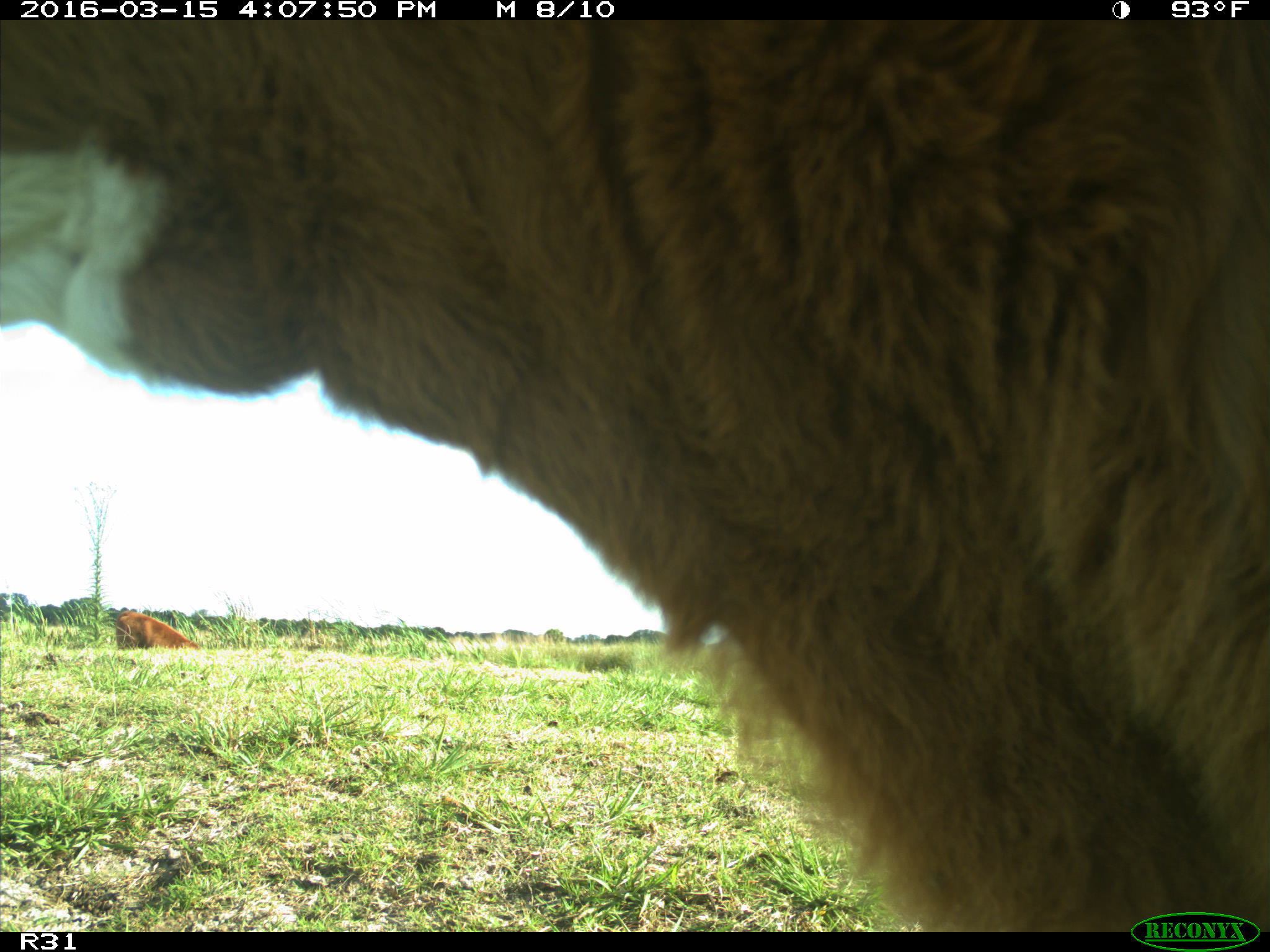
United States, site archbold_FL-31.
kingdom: Animalia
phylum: Chordata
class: Mammalia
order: Artiodactyla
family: Bovidae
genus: Bos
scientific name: Bos taurus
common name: domestic cow